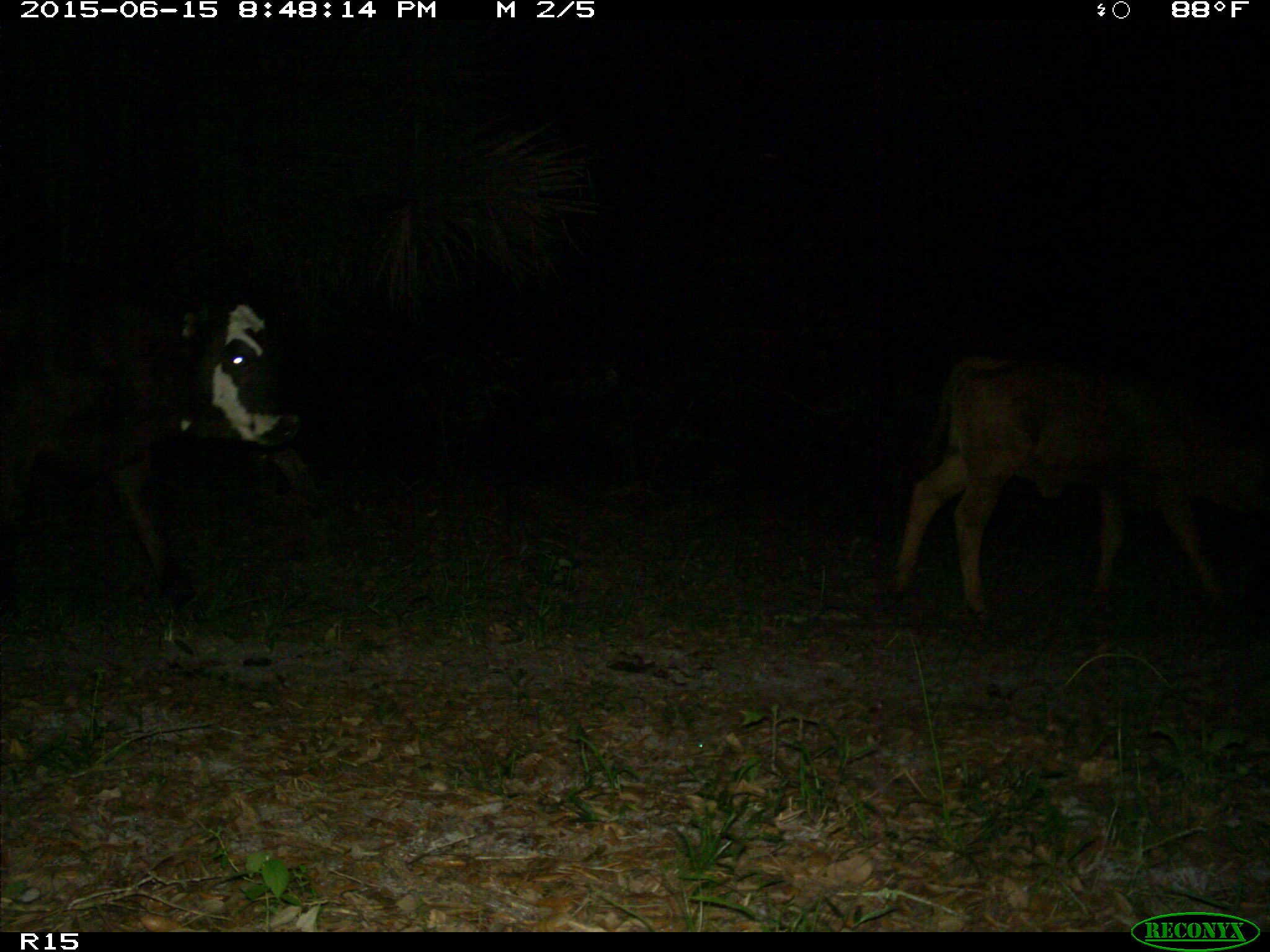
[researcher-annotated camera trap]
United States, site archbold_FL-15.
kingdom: Animalia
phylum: Chordata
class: Mammalia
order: Artiodactyla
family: Bovidae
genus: Bos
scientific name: Bos taurus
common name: domestic cow